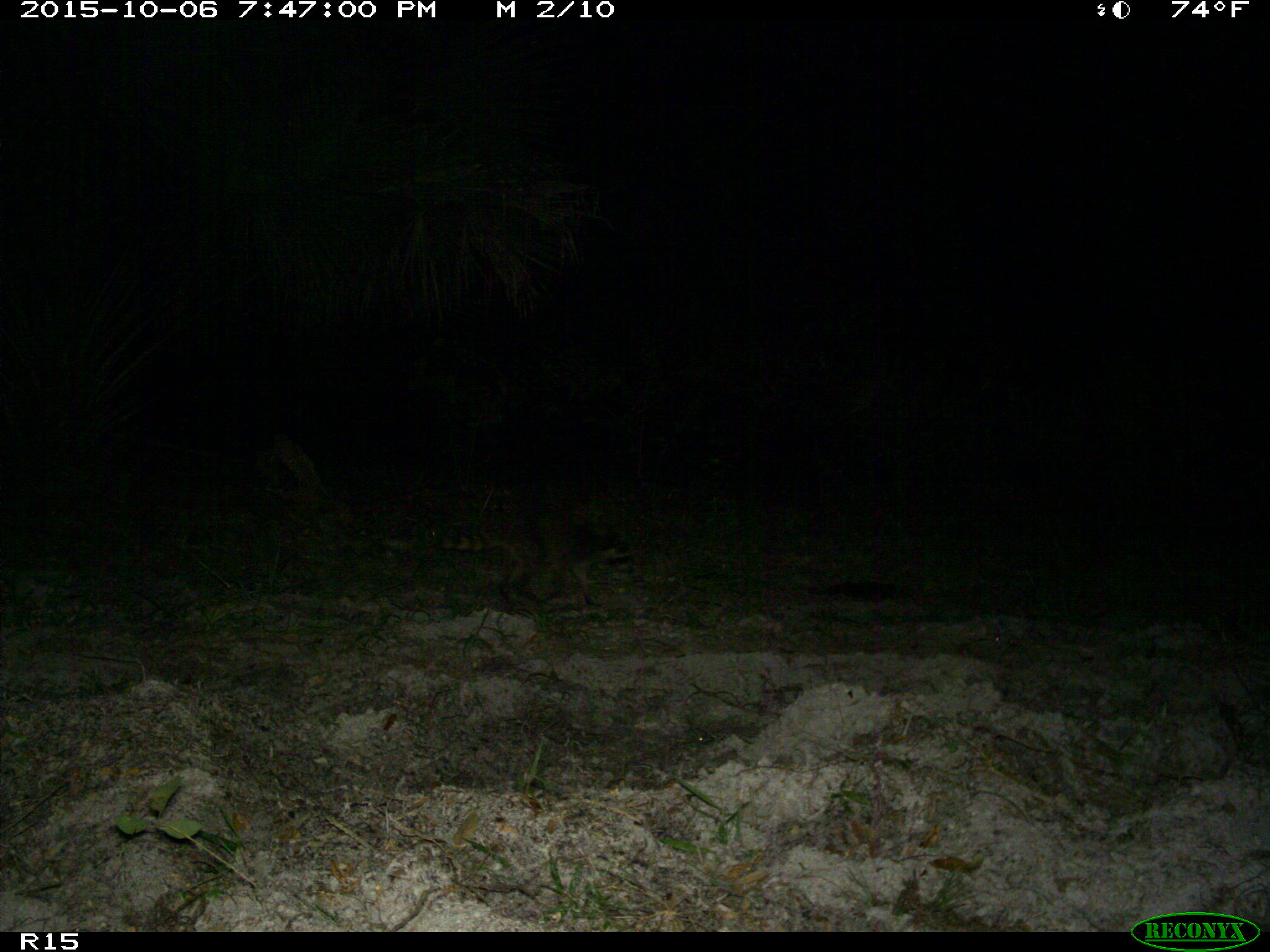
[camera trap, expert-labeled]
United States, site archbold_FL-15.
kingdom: Animalia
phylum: Chordata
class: Mammalia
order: Carnivora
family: Procyonidae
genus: Procyon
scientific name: Procyon lotor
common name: common raccoon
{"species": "Procyon lotor (common raccoon)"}